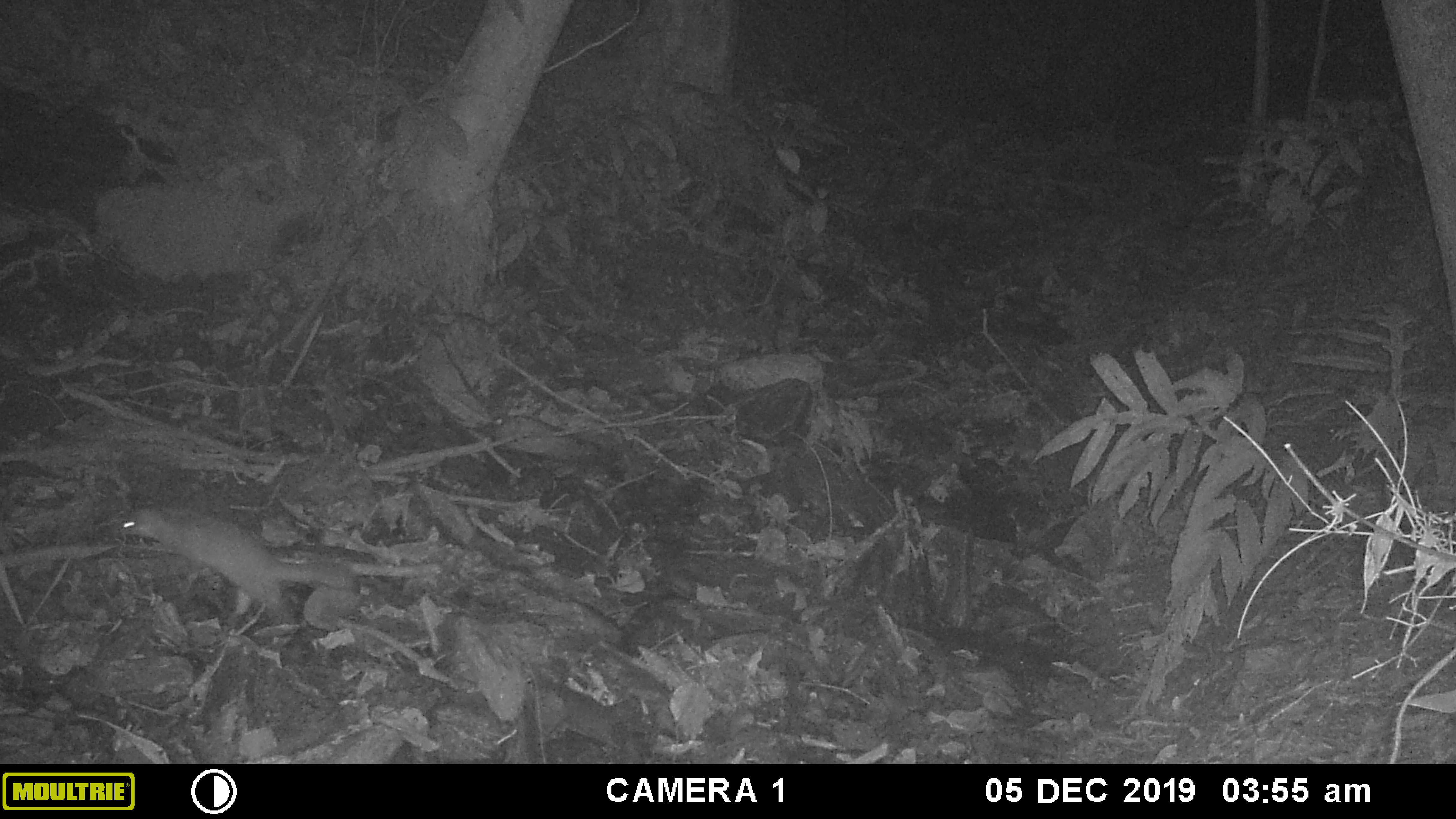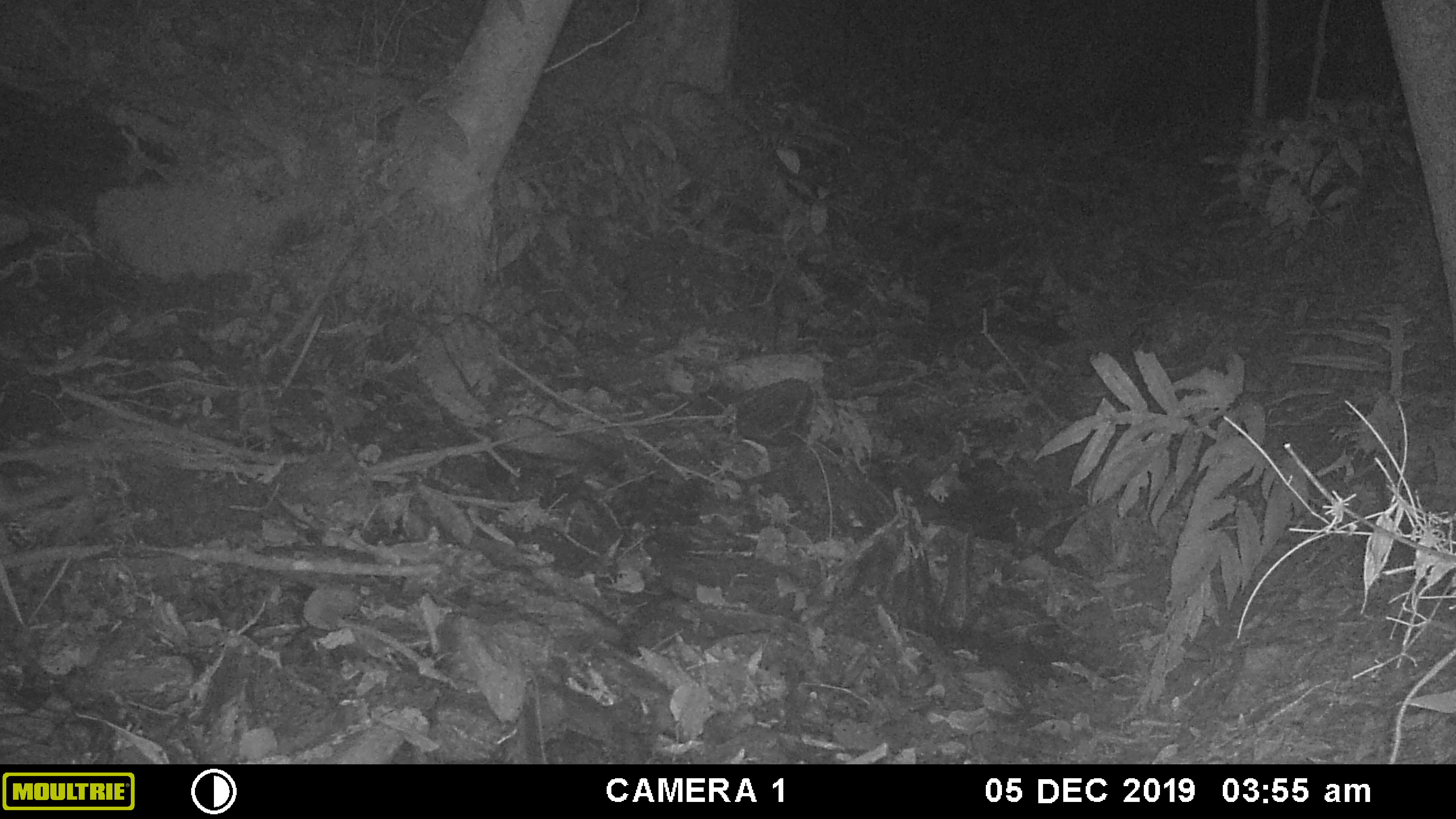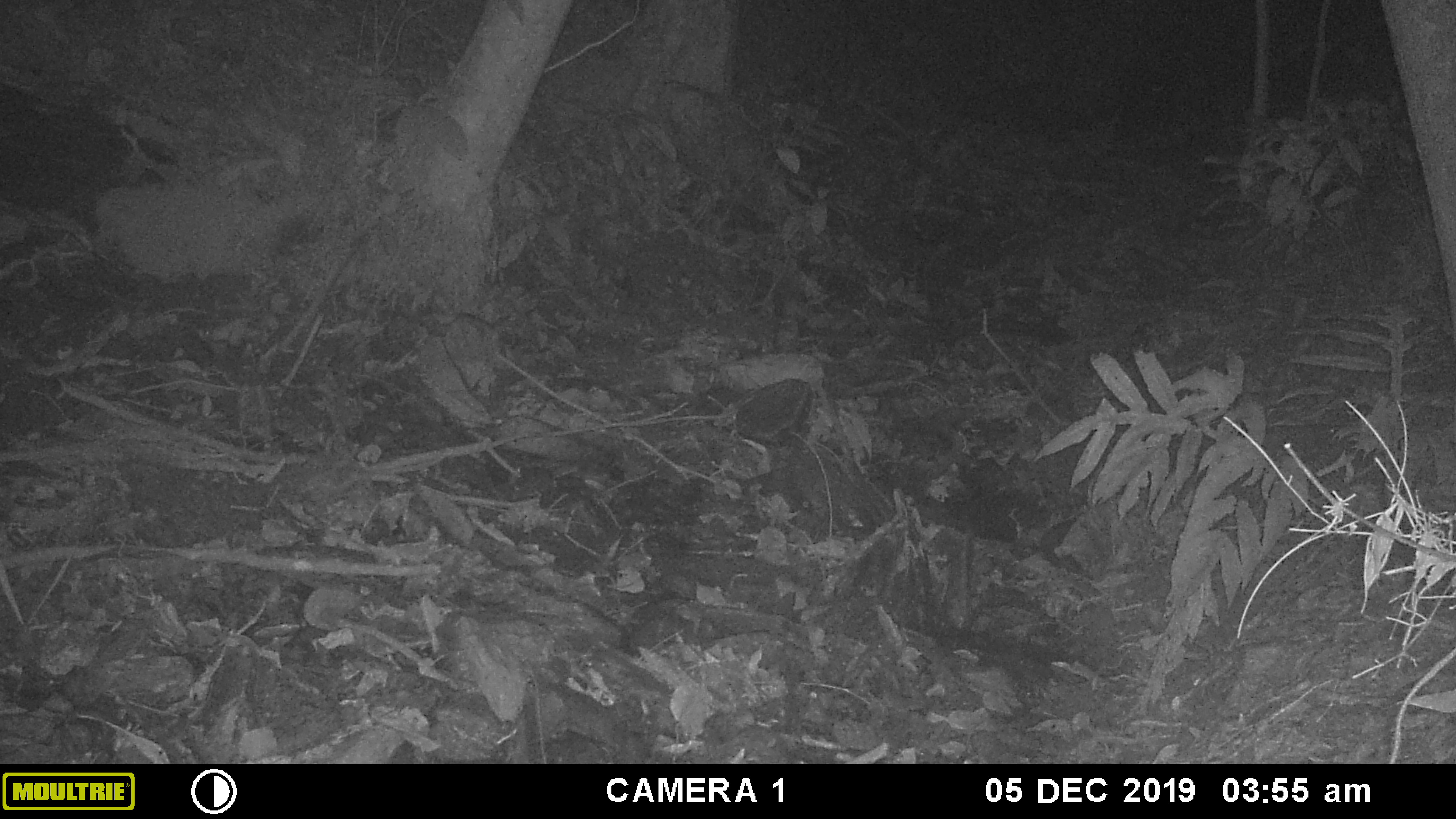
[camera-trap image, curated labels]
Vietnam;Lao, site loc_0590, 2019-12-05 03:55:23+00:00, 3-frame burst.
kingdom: Animalia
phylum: Chordata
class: Mammalia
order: Carnivora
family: Mustelidae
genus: Melogale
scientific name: Melogale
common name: ferret badger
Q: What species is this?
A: Ferret badger (Melogale).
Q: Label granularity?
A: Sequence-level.